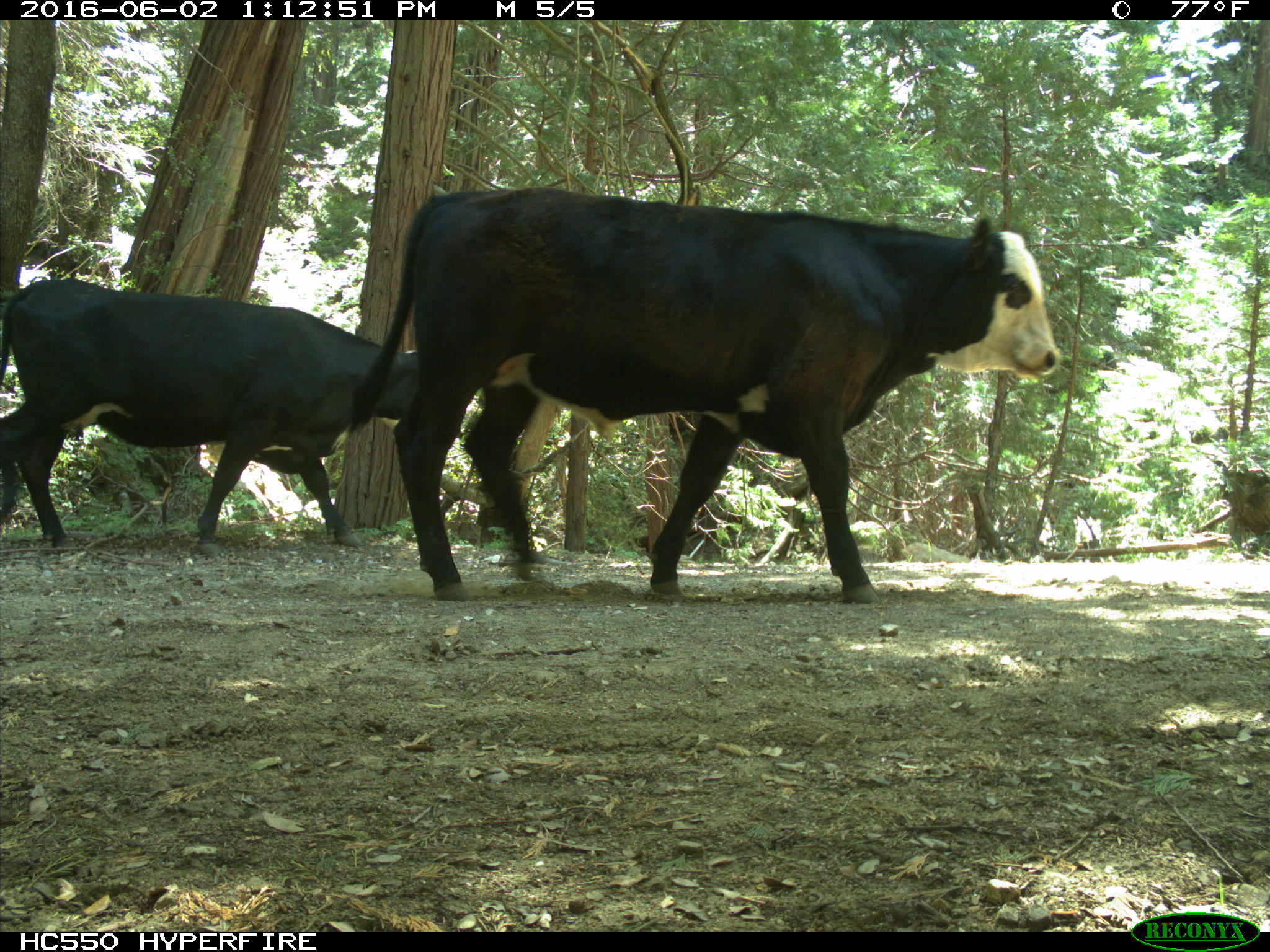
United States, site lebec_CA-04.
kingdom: Animalia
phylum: Chordata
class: Mammalia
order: Artiodactyla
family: Bovidae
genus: Bos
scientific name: Bos taurus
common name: domestic cow